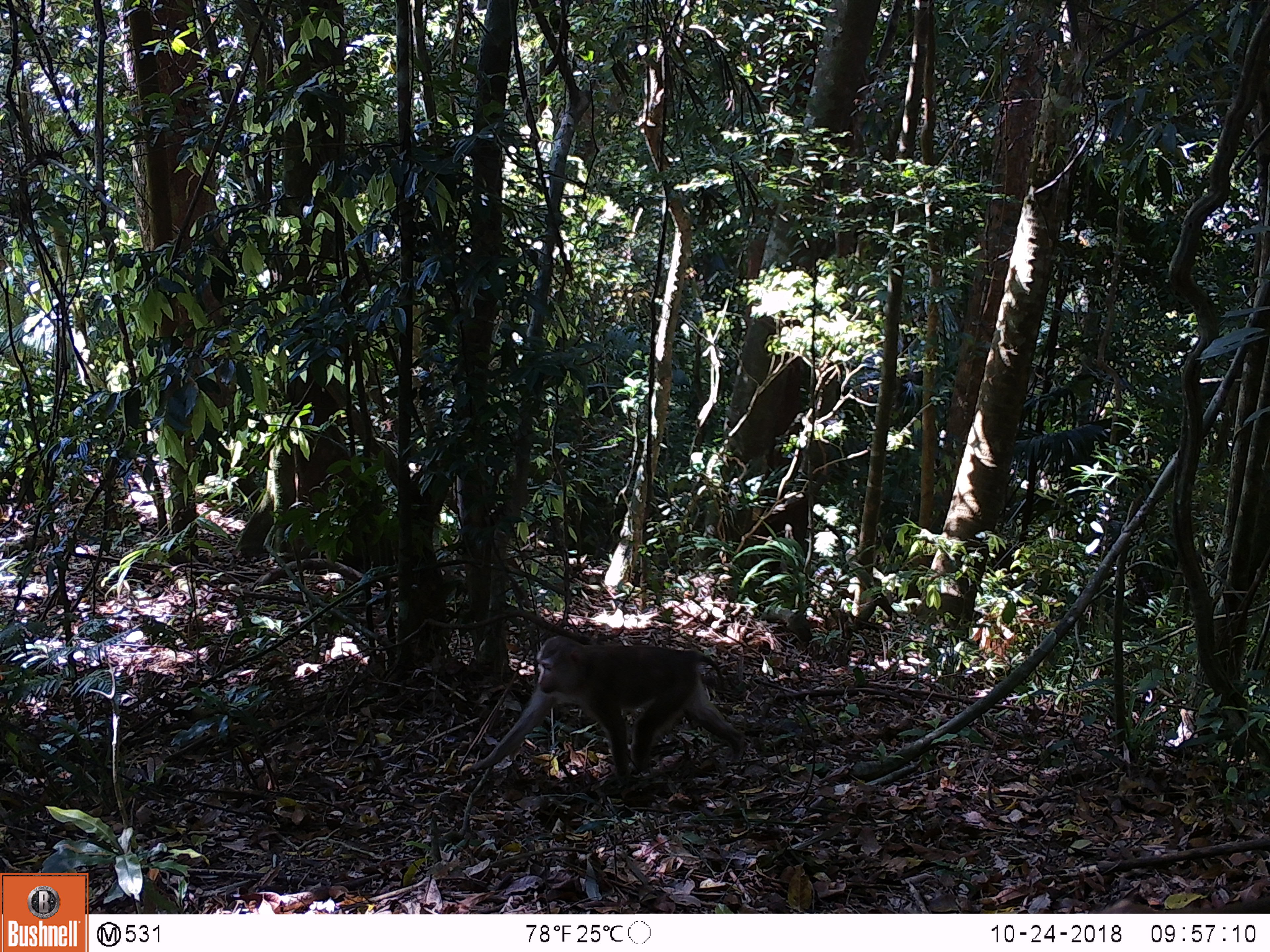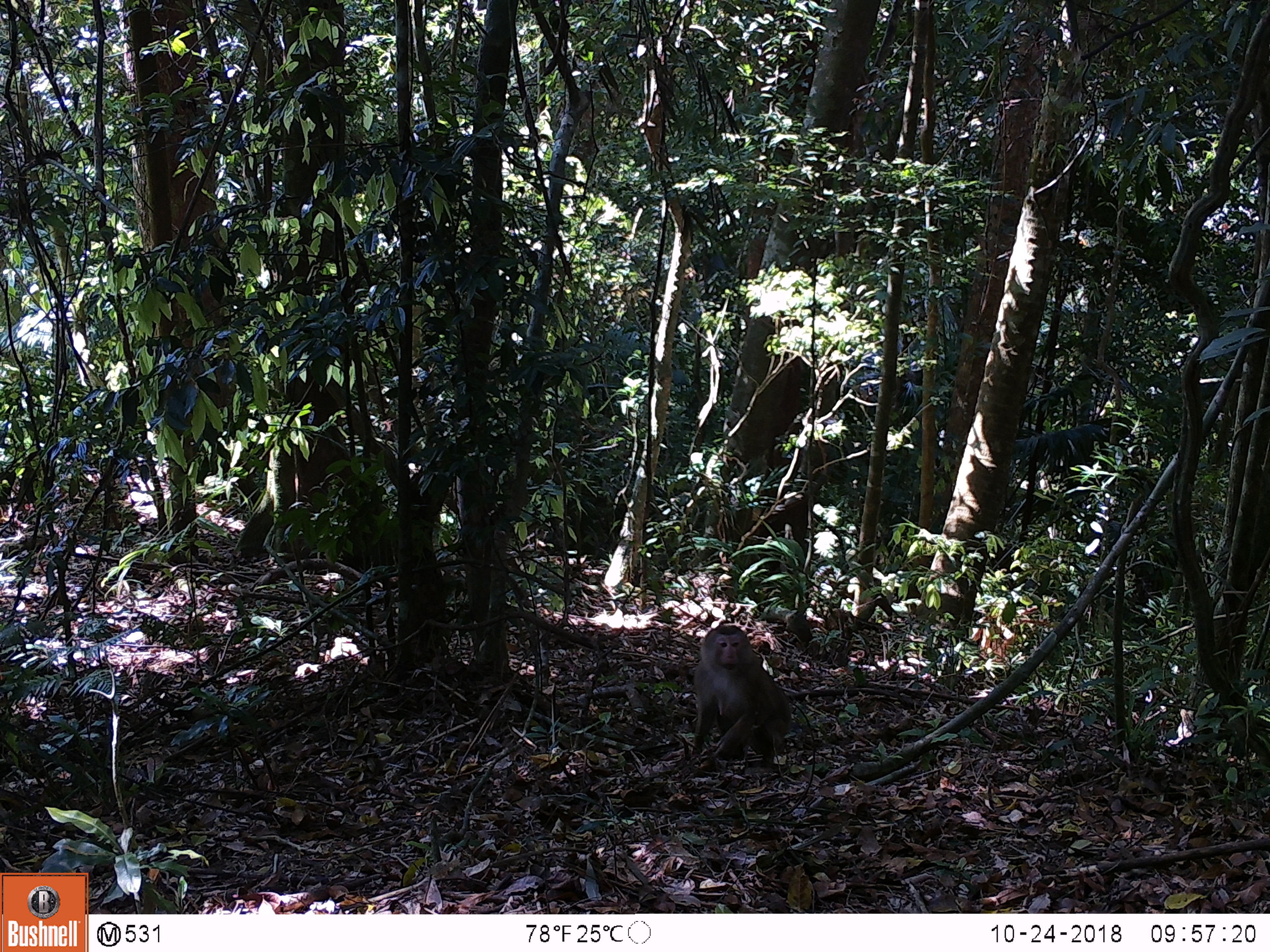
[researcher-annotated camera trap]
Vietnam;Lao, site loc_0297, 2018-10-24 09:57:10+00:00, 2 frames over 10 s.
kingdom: Animalia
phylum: Chordata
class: Mammalia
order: Primates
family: Cercopithecidae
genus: Macaca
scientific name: Macaca nemestrina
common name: pig-tailed macaque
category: pig tailed macaque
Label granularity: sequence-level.